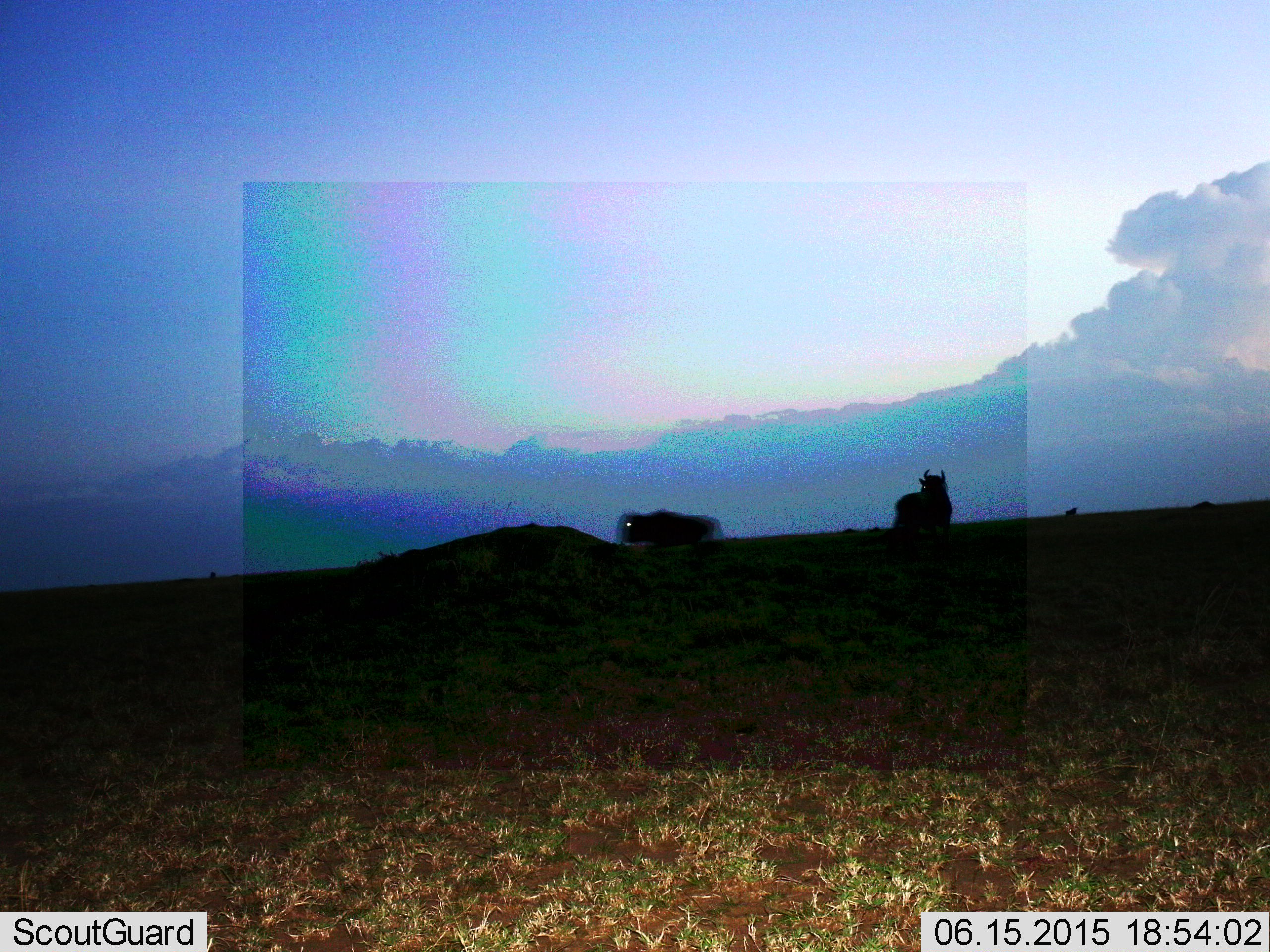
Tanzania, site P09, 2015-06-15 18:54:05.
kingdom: Animalia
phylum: Chordata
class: Mammalia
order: Artiodactyla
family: Bovidae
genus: Connochaetes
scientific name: Connochaetes taurinus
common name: blue wildebeest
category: wildebeest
Wildebeest (blue wildebeest) (Connochaetes taurinus), count 2. Behavior (volunteer vote fractions): standing 100%, resting 0%, moving 30%, interacting 0%. Young present (vote fraction): 0%. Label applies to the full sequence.